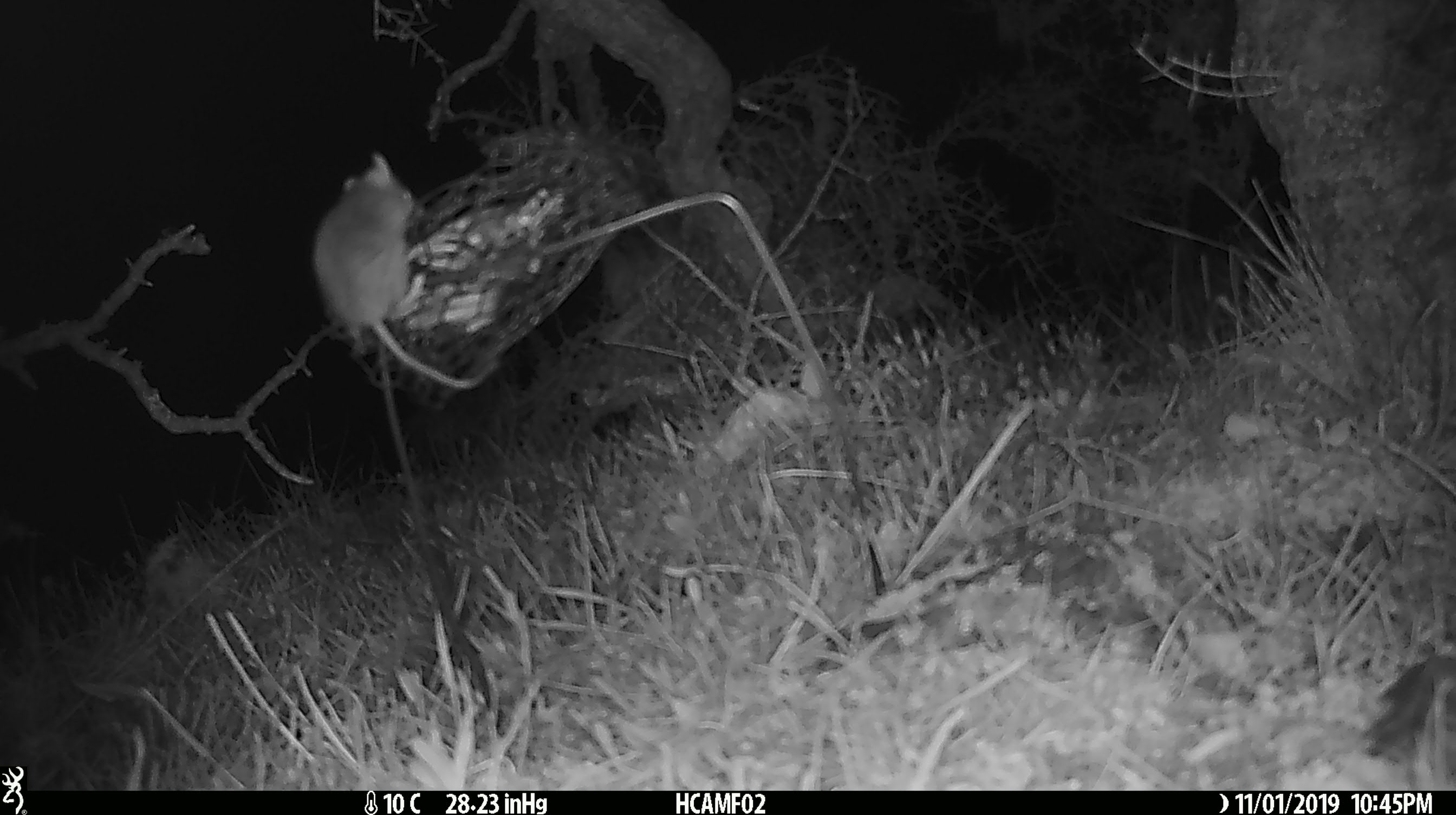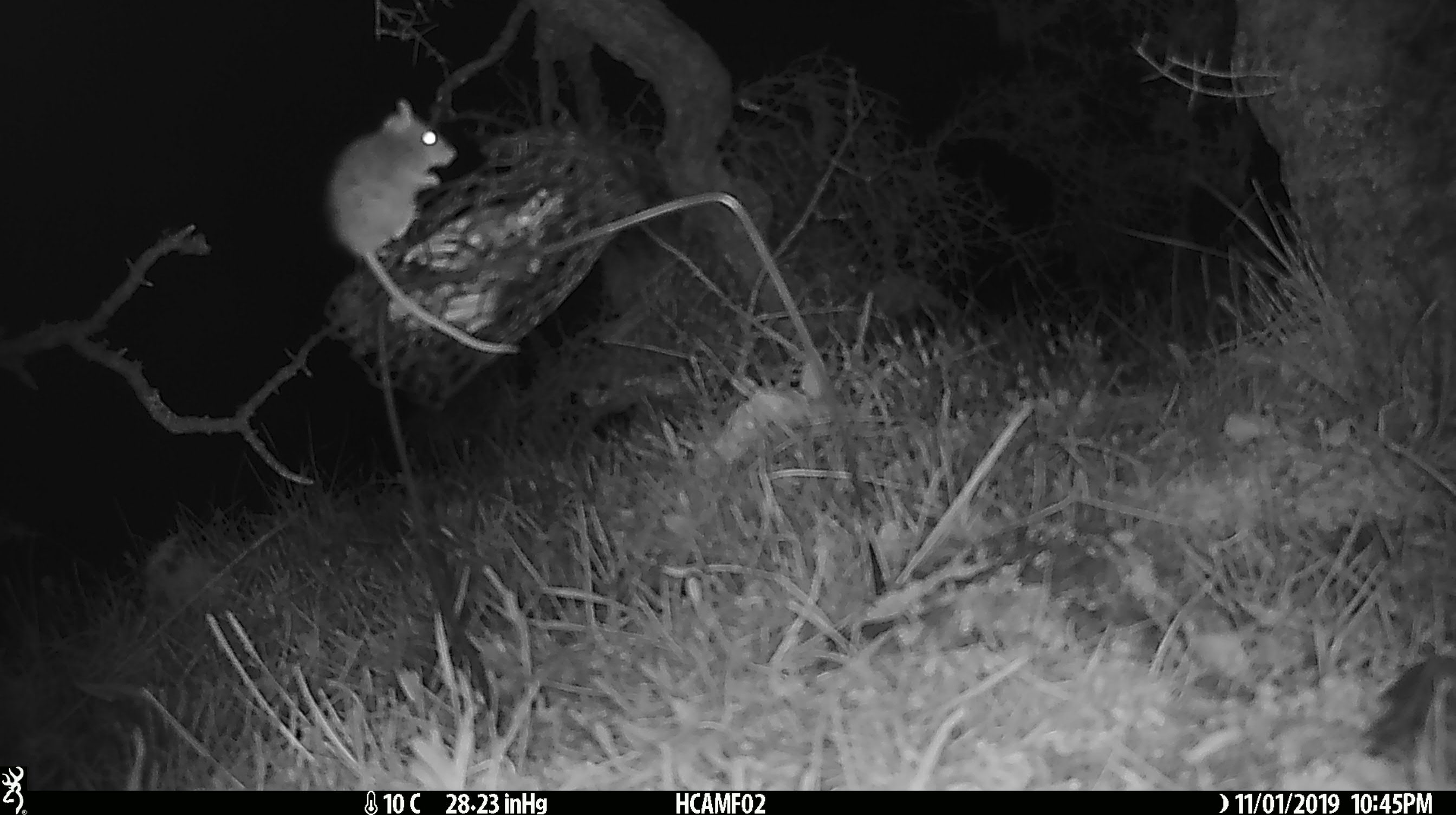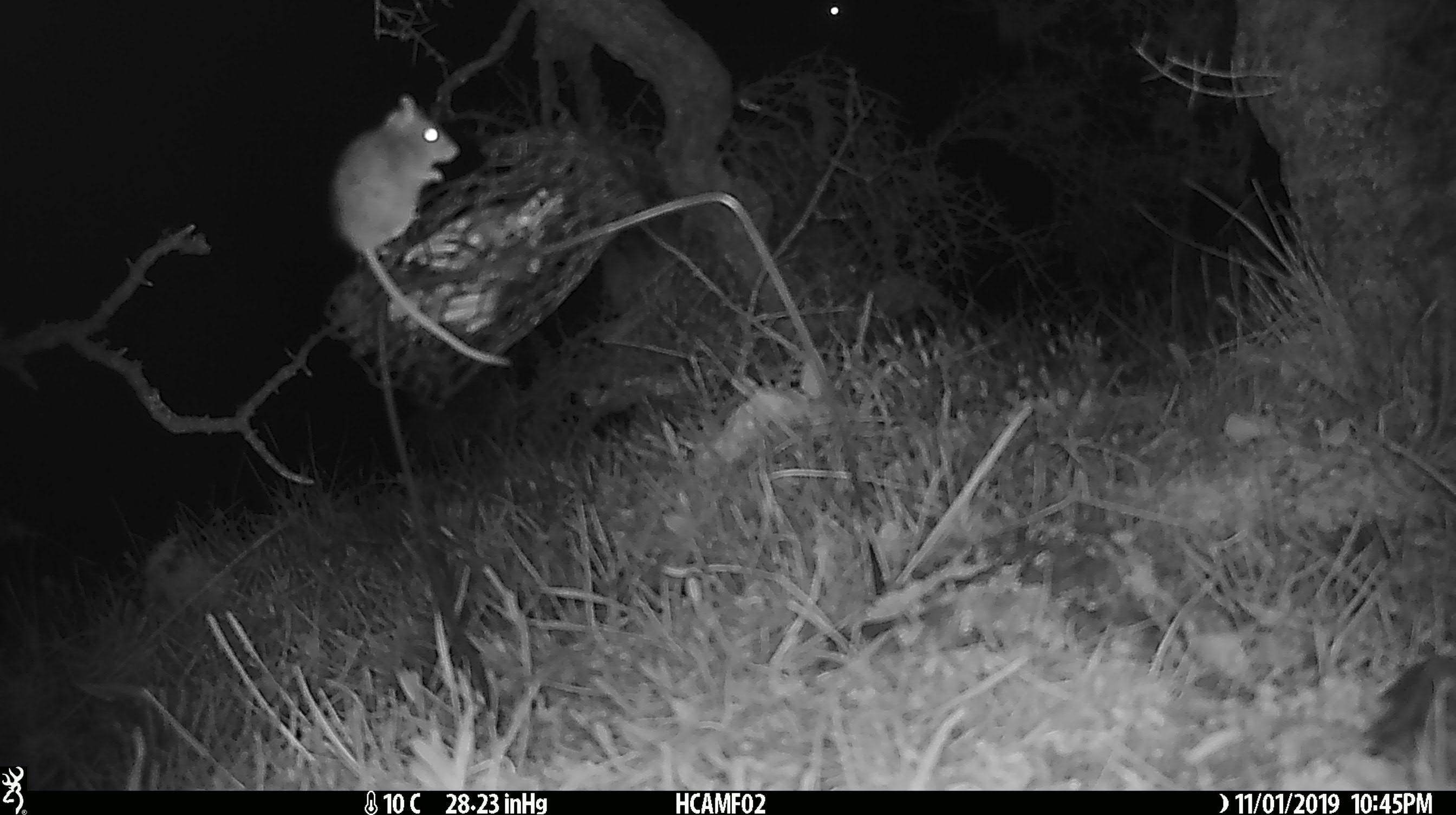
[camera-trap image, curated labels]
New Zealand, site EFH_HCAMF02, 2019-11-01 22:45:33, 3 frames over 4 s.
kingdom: Animalia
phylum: Chordata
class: Mammalia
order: Rodentia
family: Muridae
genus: Mus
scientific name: Mus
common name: mouse